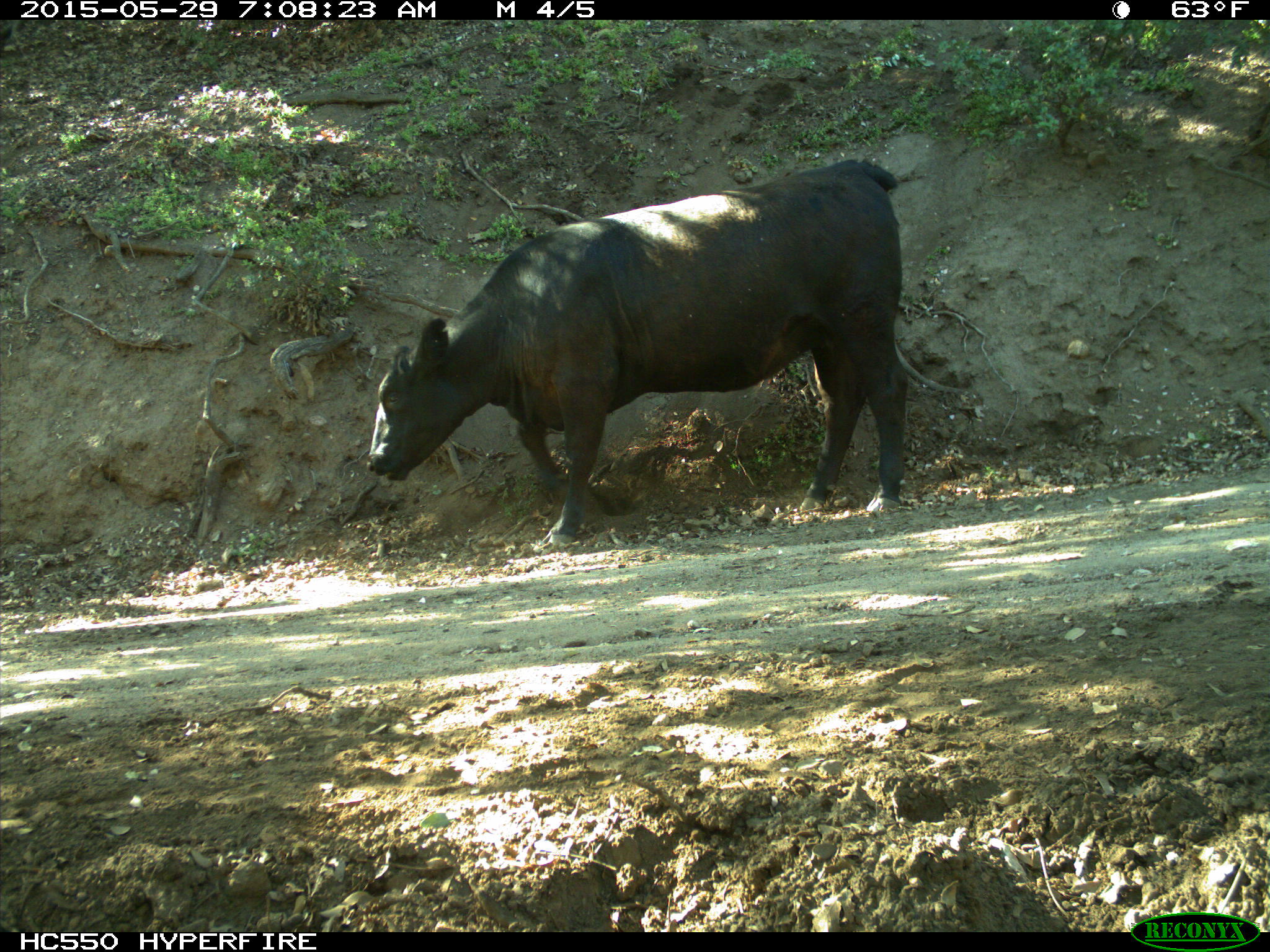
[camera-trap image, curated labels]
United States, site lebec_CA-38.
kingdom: Animalia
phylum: Chordata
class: Mammalia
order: Artiodactyla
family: Bovidae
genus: Bos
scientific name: Bos taurus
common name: domestic cow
Bos taurus (domestic cow).